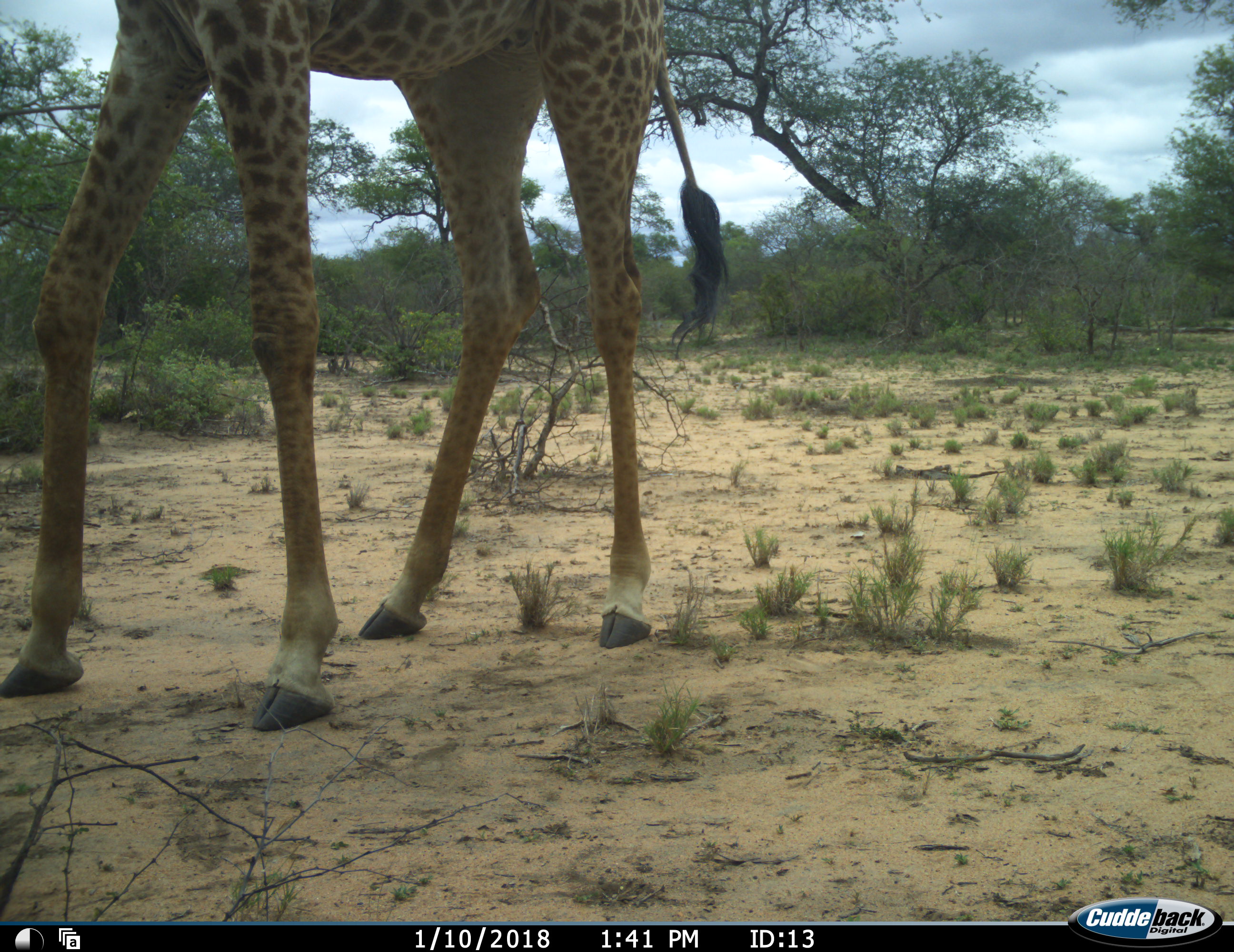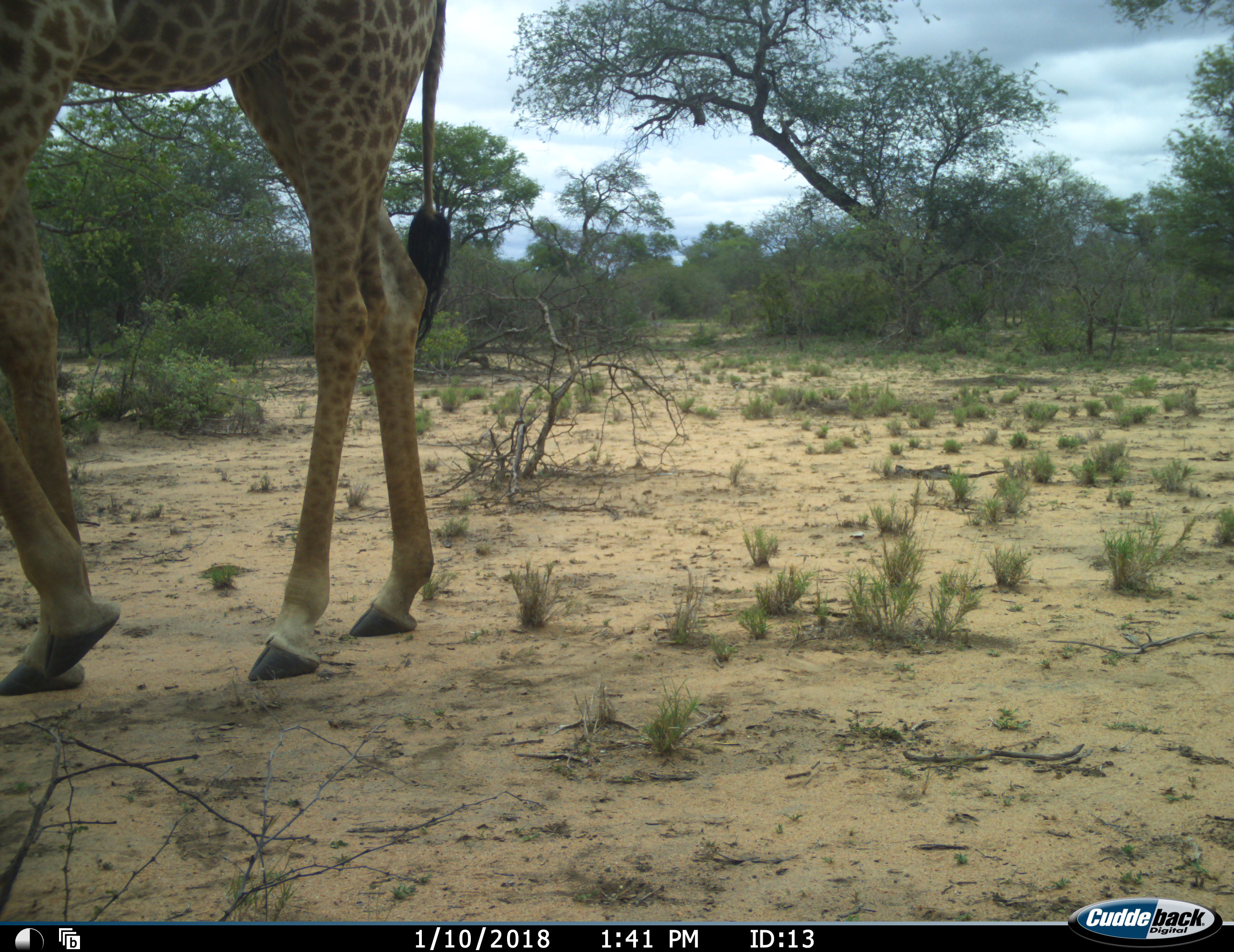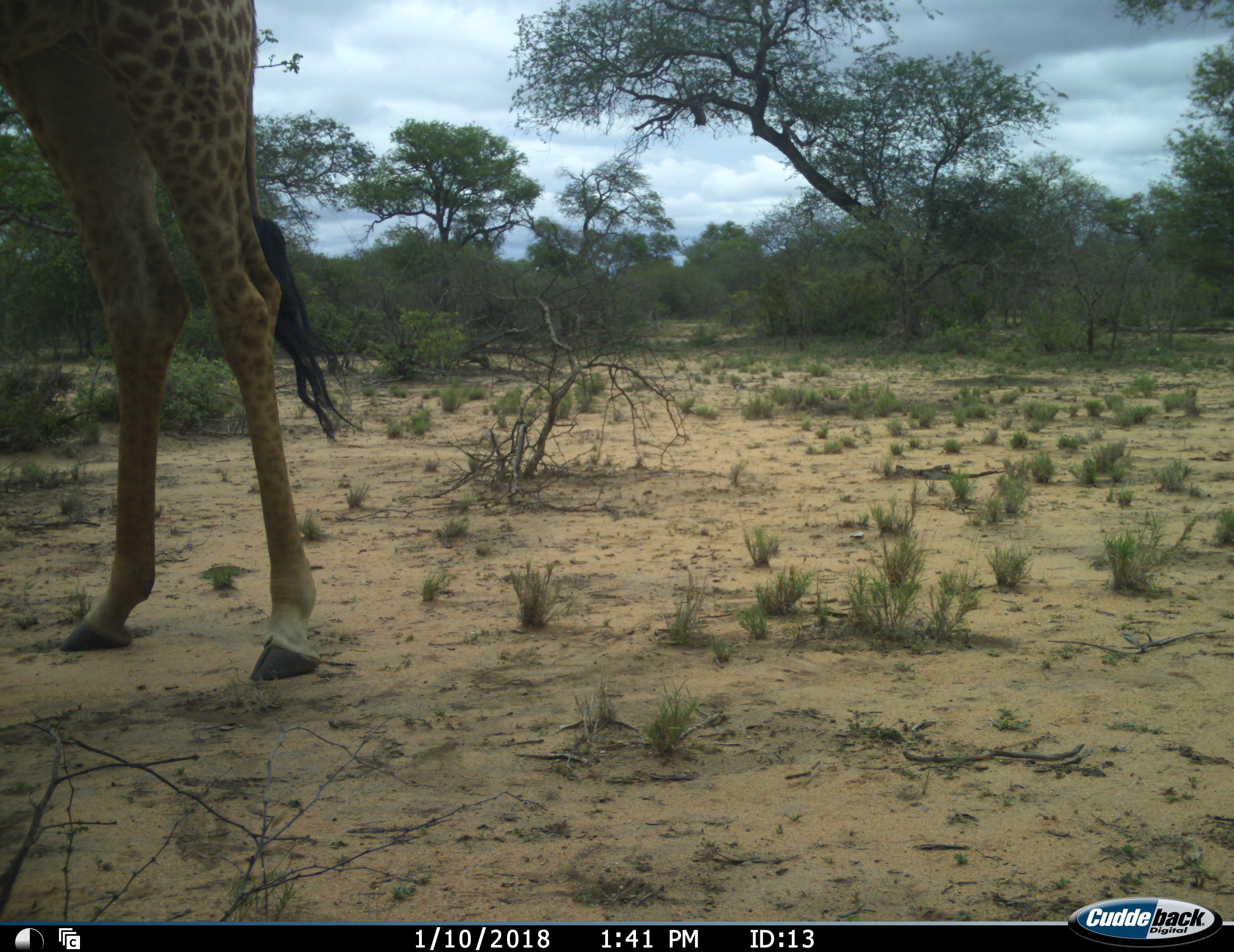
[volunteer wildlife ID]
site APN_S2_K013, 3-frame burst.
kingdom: Animalia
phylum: Chordata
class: Mammalia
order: Artiodactyla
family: Giraffidae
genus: Giraffa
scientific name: Giraffa camelopardalis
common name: giraffe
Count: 1.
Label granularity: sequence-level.